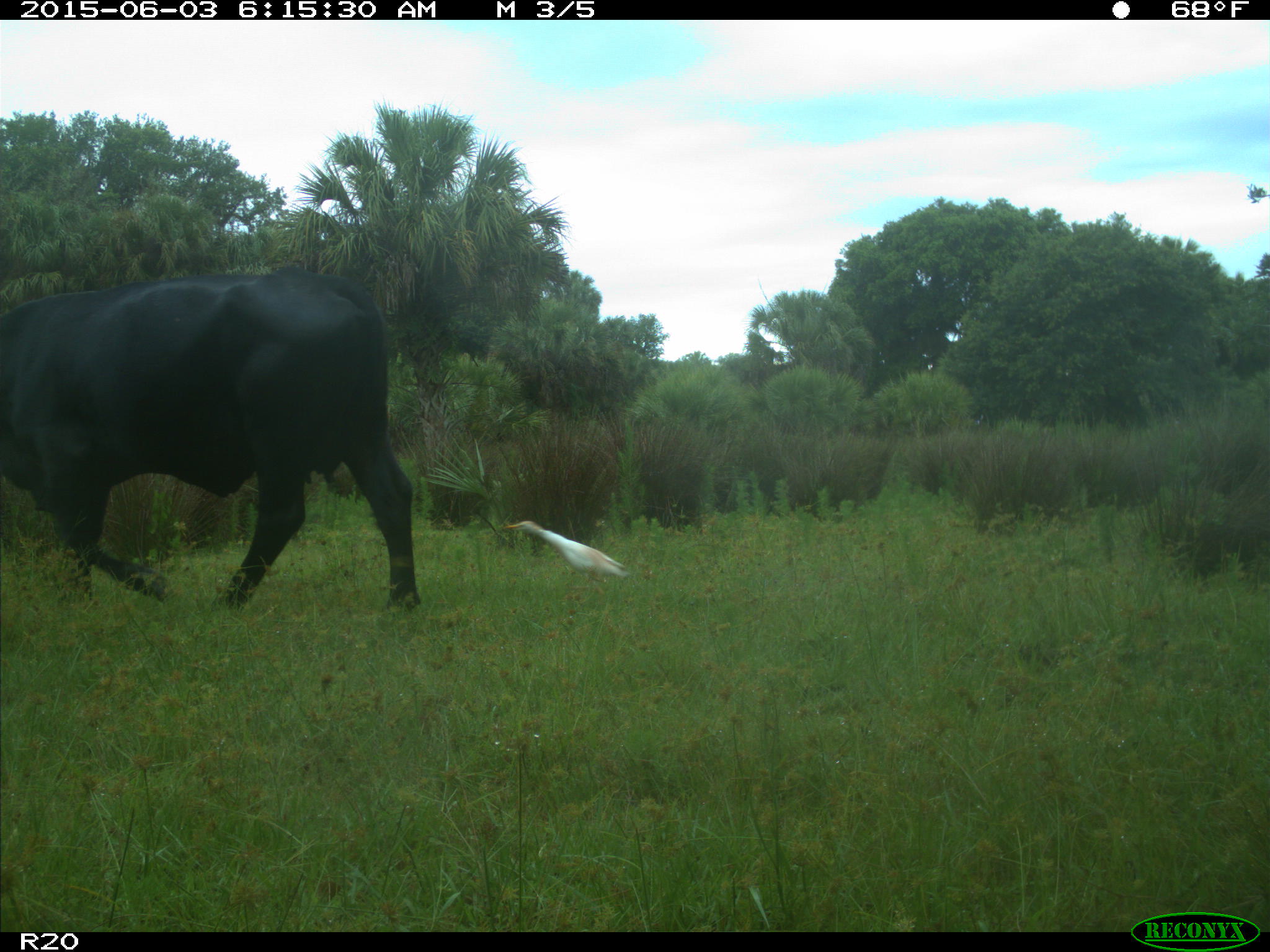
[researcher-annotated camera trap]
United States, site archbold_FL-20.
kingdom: Animalia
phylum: Chordata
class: Mammalia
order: Artiodactyla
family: Bovidae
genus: Bos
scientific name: Bos taurus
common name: domestic cow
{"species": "Bos taurus (domestic cow)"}